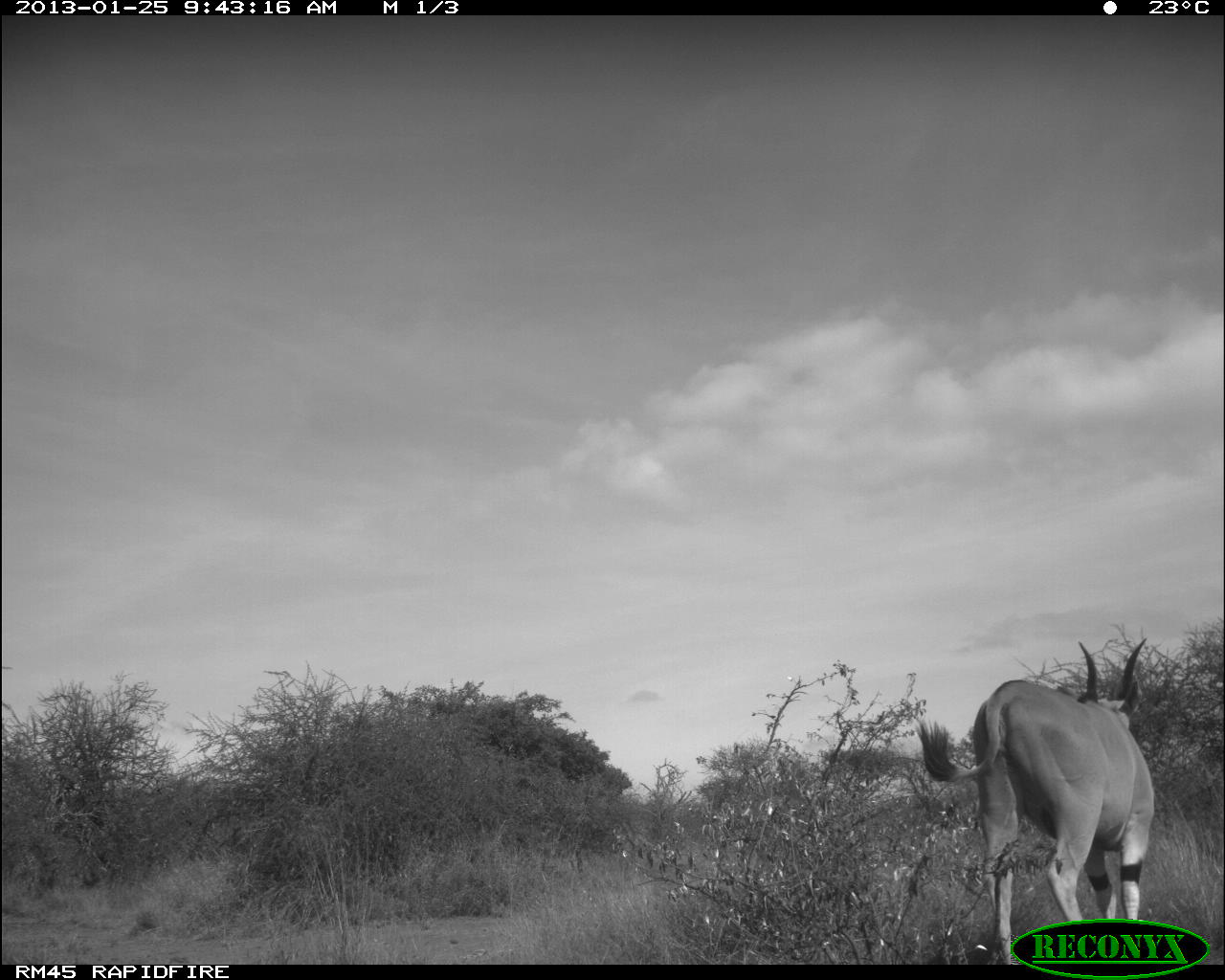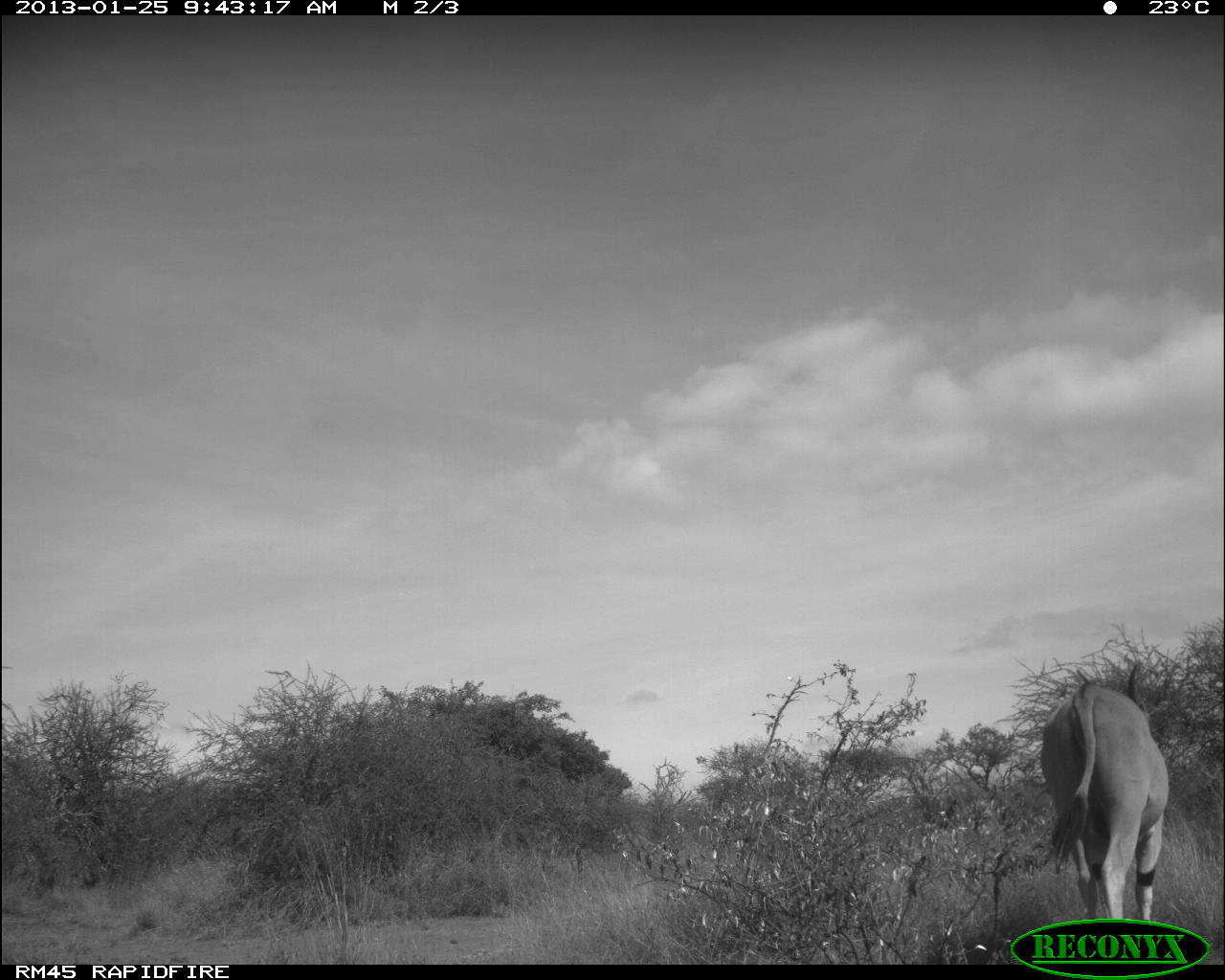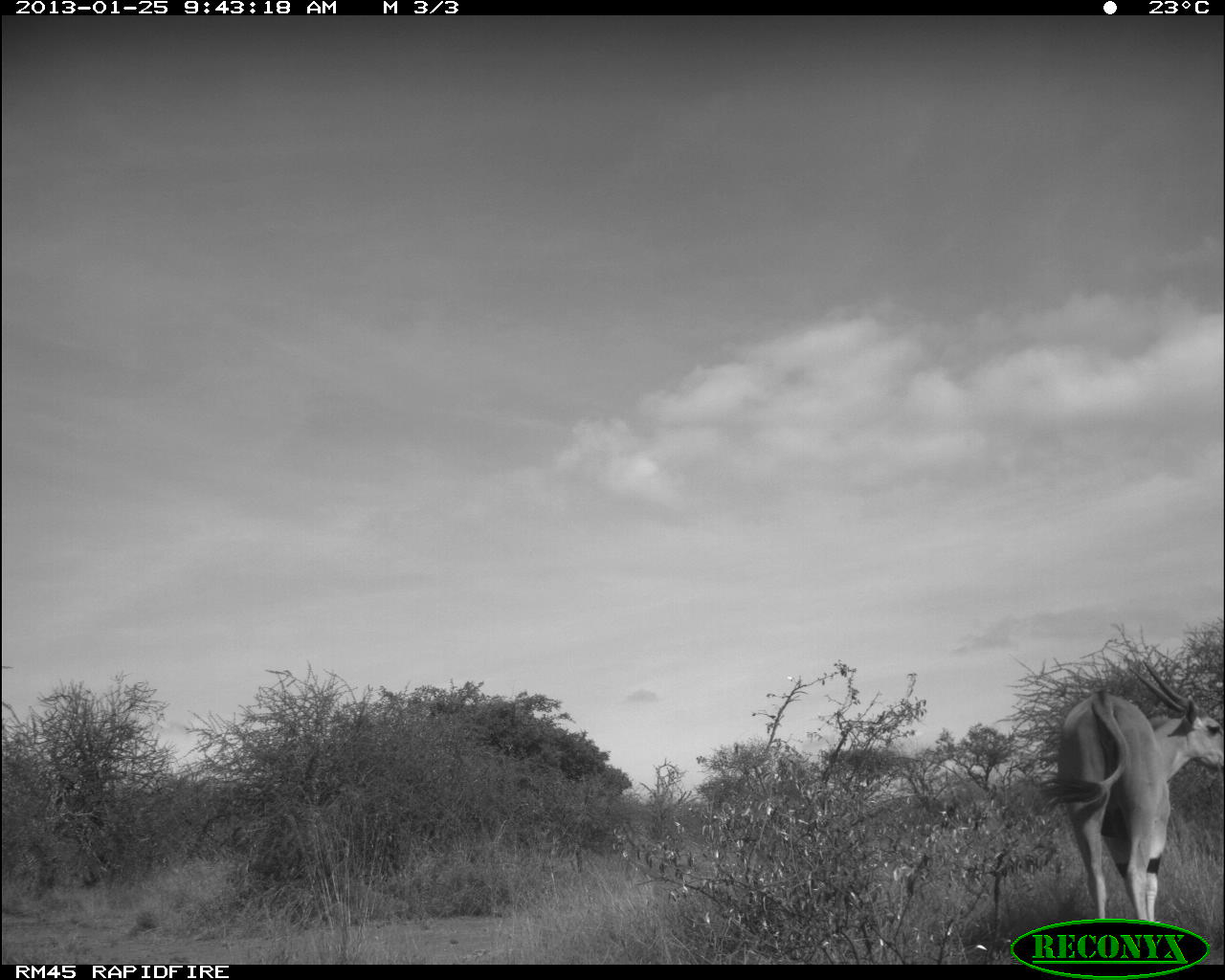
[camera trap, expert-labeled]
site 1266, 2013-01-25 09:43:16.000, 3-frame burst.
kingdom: Animalia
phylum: Chordata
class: Mammalia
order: Artiodactyla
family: Bovidae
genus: Tragelaphus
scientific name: Tragelaphus strepsiceros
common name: greater kudu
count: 1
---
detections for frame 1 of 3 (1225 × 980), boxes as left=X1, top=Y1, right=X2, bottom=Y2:
tragelaphus strepsiceros: left=908, top=629, right=1164, bottom=962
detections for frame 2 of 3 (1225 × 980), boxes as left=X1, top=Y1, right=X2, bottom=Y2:
tragelaphus strepsiceros: left=1031, top=655, right=1164, bottom=962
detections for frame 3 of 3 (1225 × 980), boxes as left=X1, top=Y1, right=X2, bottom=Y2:
tragelaphus strepsiceros: left=1031, top=655, right=1225, bottom=962